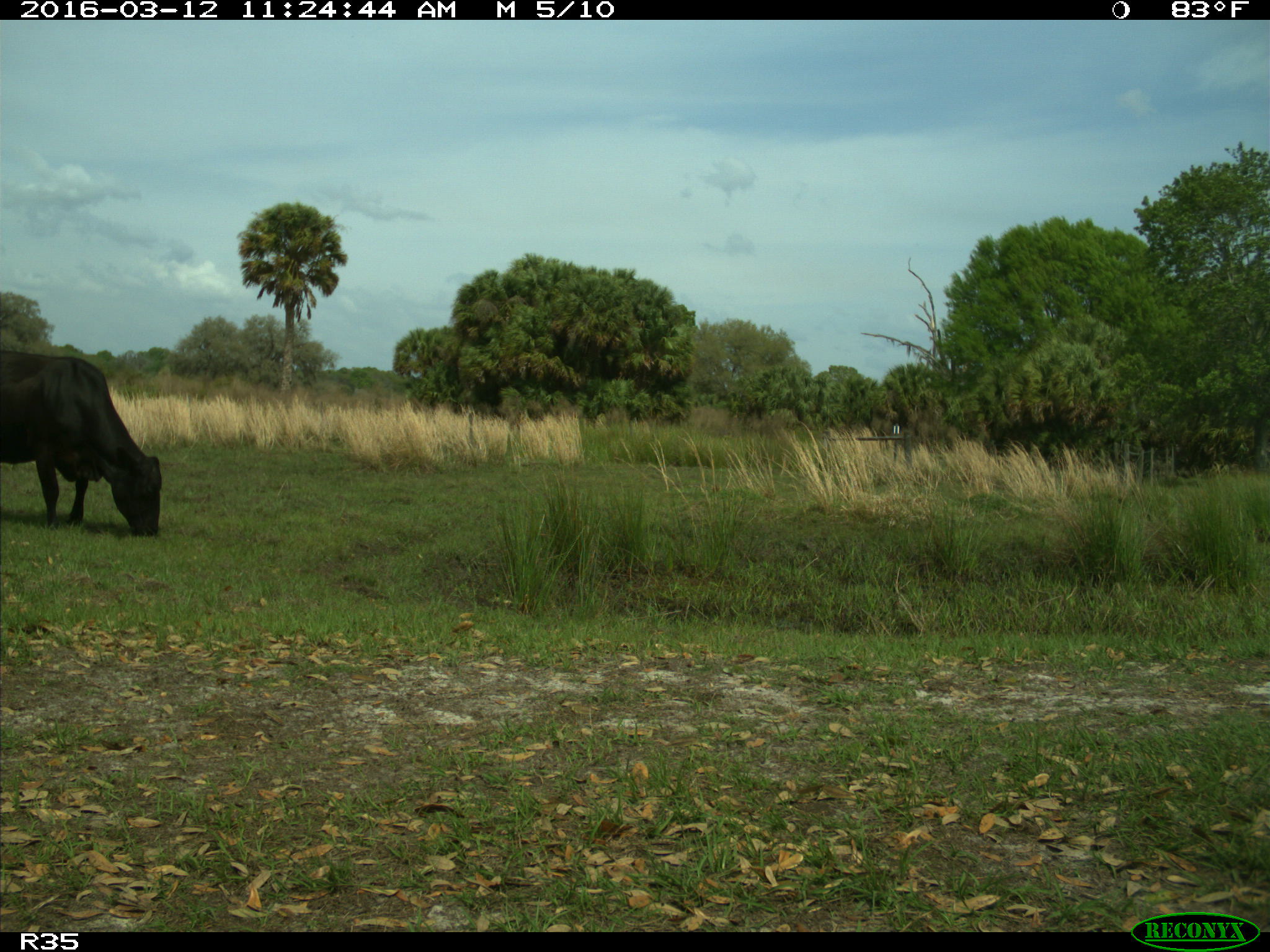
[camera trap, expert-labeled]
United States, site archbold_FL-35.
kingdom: Animalia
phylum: Chordata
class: Mammalia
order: Artiodactyla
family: Bovidae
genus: Bos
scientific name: Bos taurus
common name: domestic cow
Bos taurus (domestic cow).